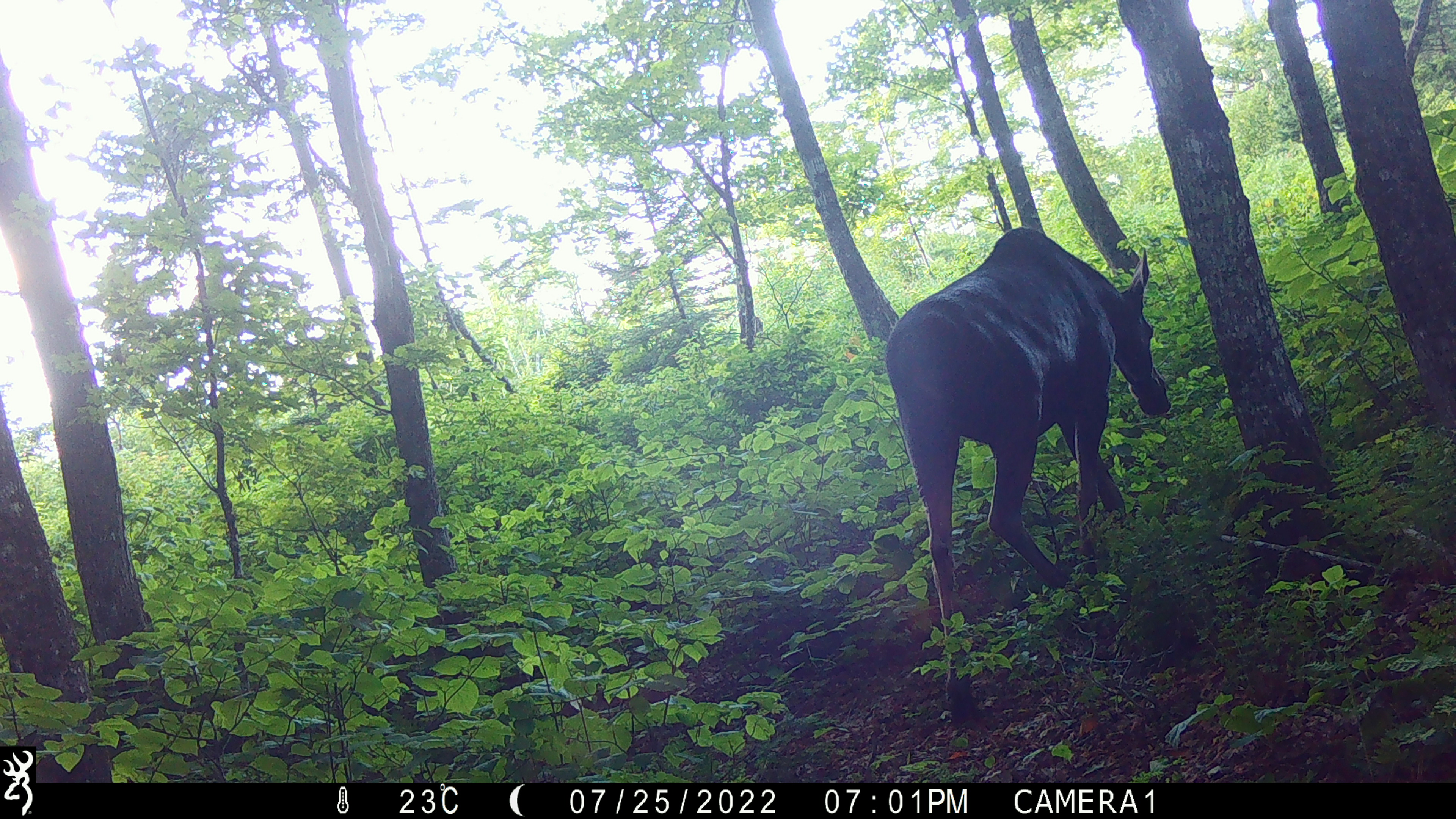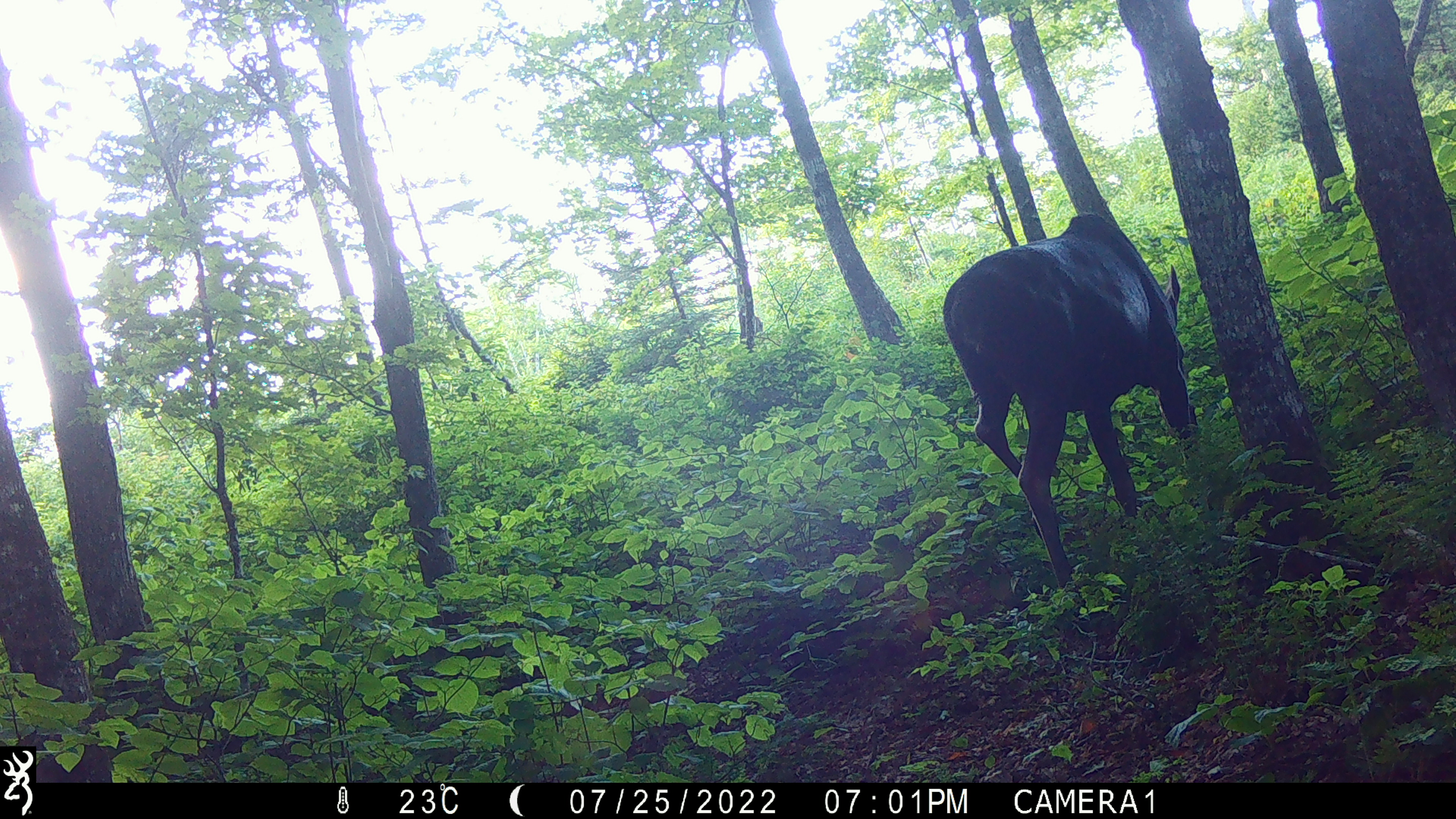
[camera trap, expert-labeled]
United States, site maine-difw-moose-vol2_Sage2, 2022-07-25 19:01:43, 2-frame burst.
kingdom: Animalia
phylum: Chordata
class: Mammalia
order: Artiodactyla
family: Cervidae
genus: Alces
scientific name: Alces alces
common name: moose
Moose (Alces alces).